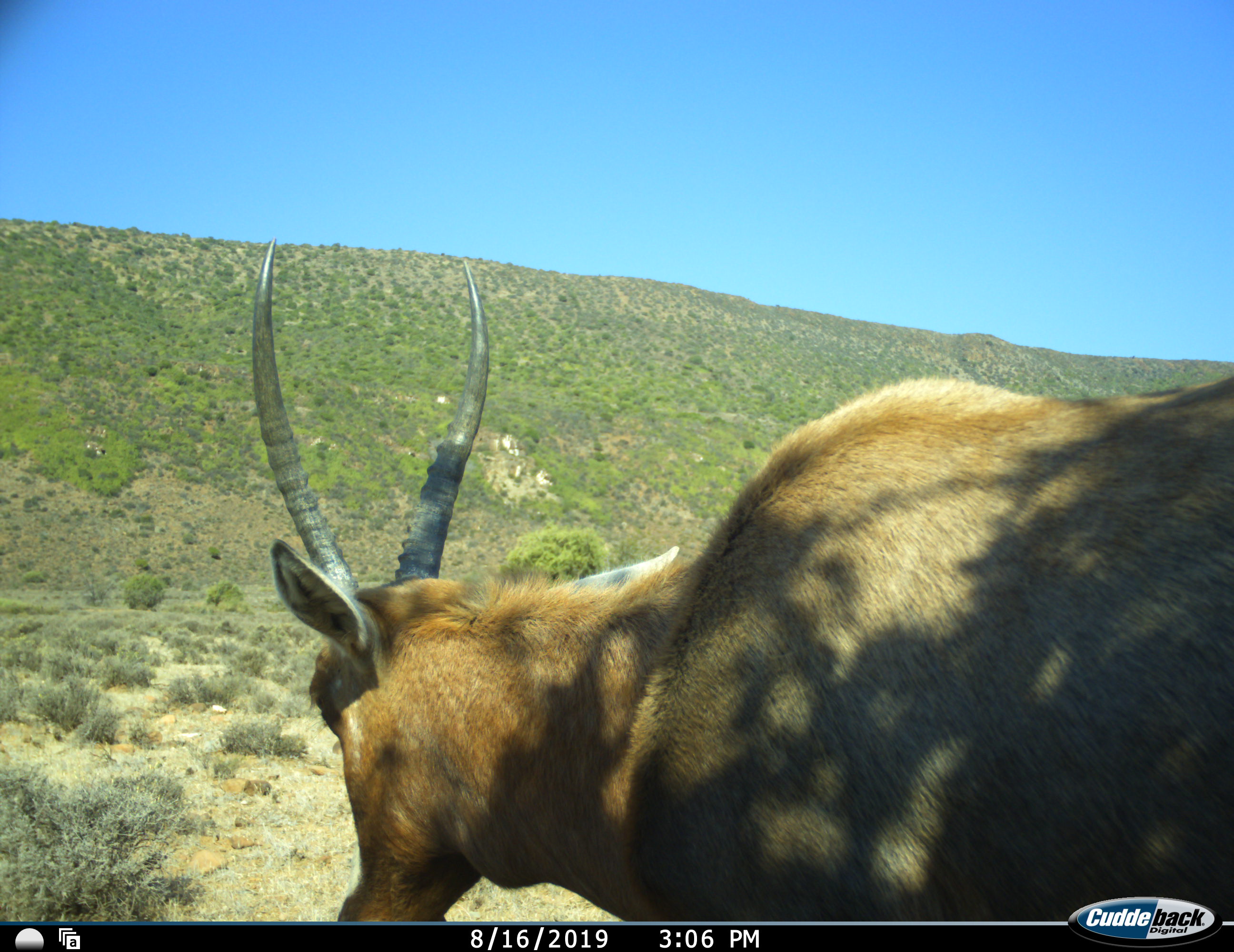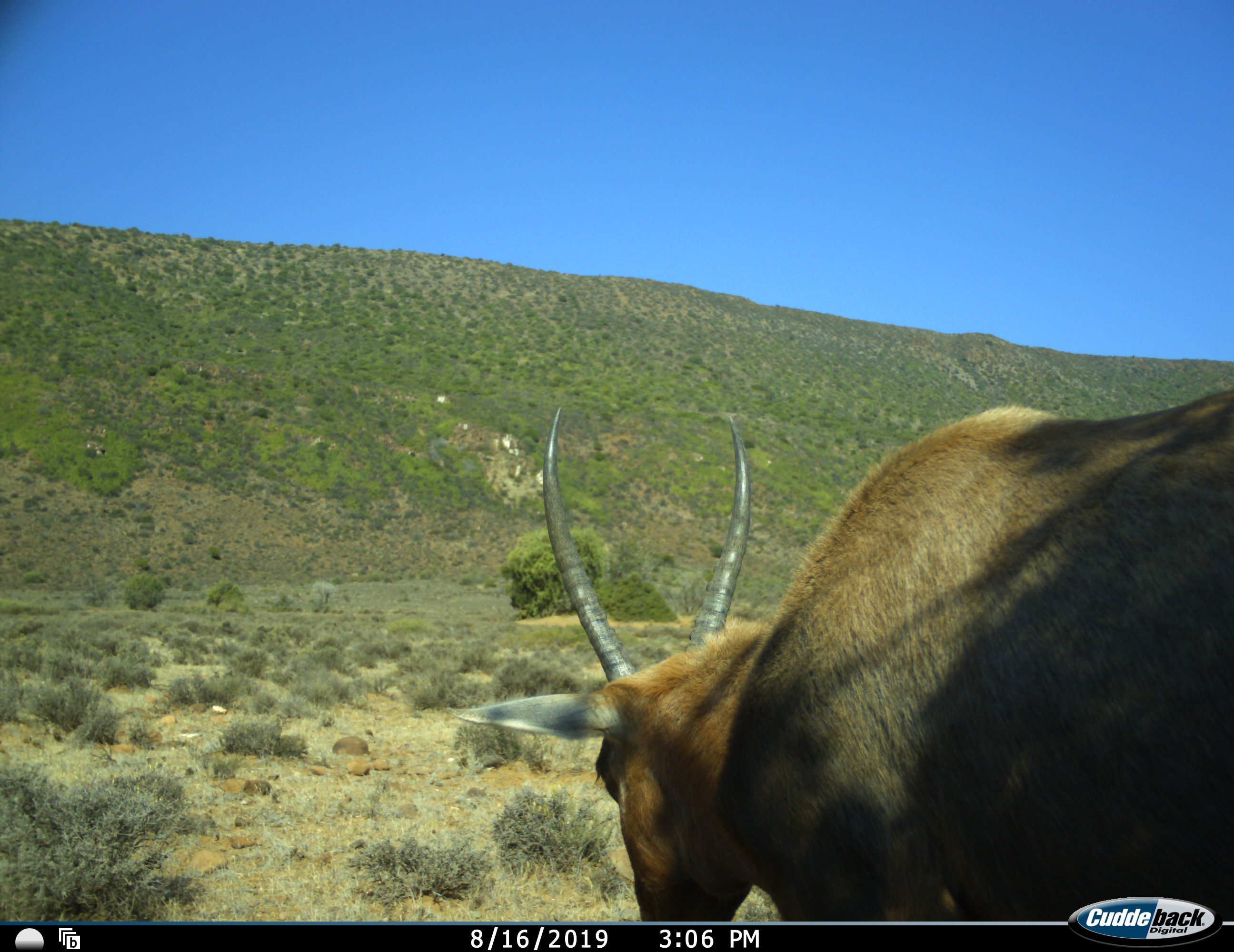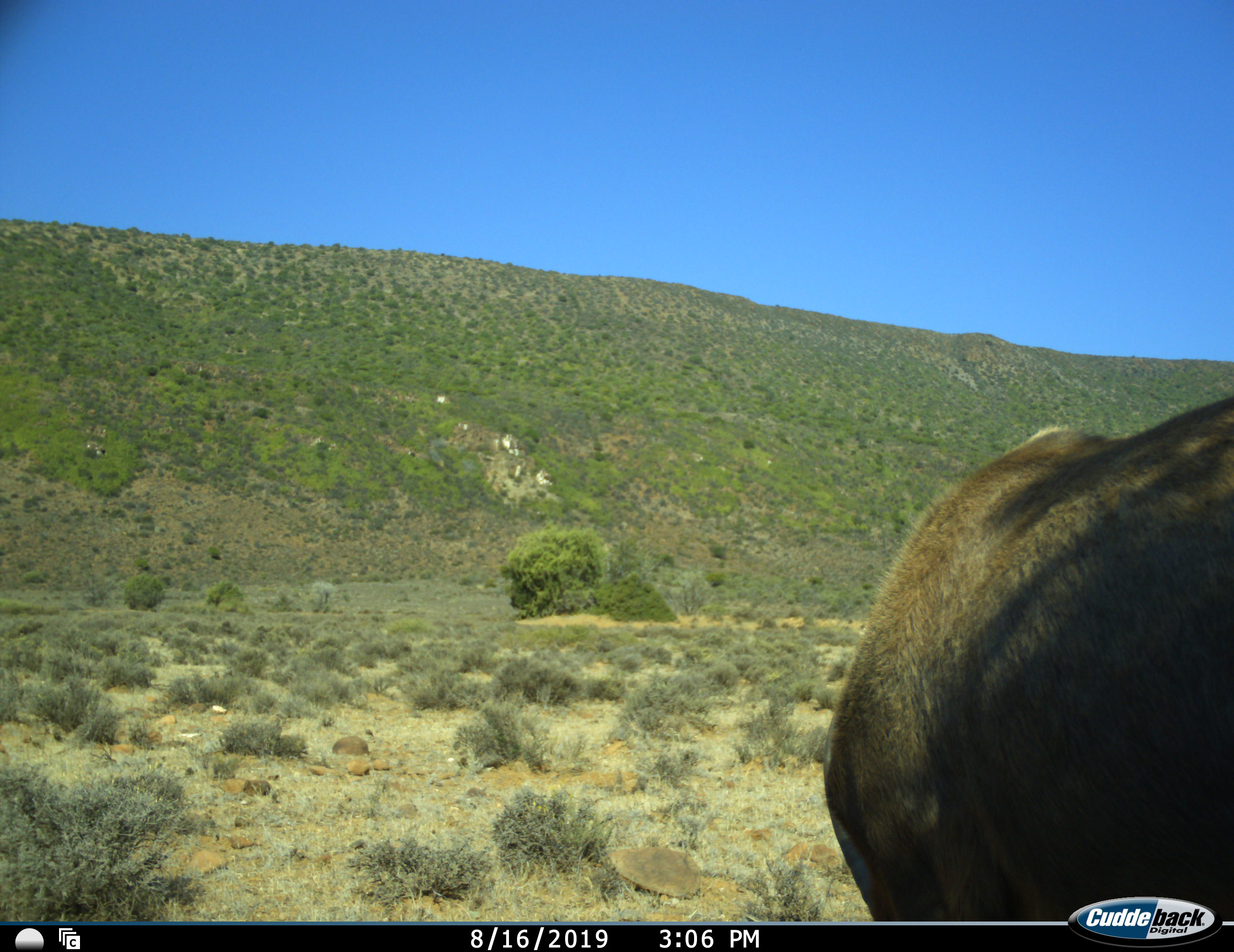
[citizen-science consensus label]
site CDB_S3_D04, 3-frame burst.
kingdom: Animalia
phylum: Chordata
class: Mammalia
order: Artiodactyla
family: Bovidae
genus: Damaliscus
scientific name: Damaliscus pygargus phillipsi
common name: blesbok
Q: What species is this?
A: Blesbok (Damaliscus pygargus phillipsi).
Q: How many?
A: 1.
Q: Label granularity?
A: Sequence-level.